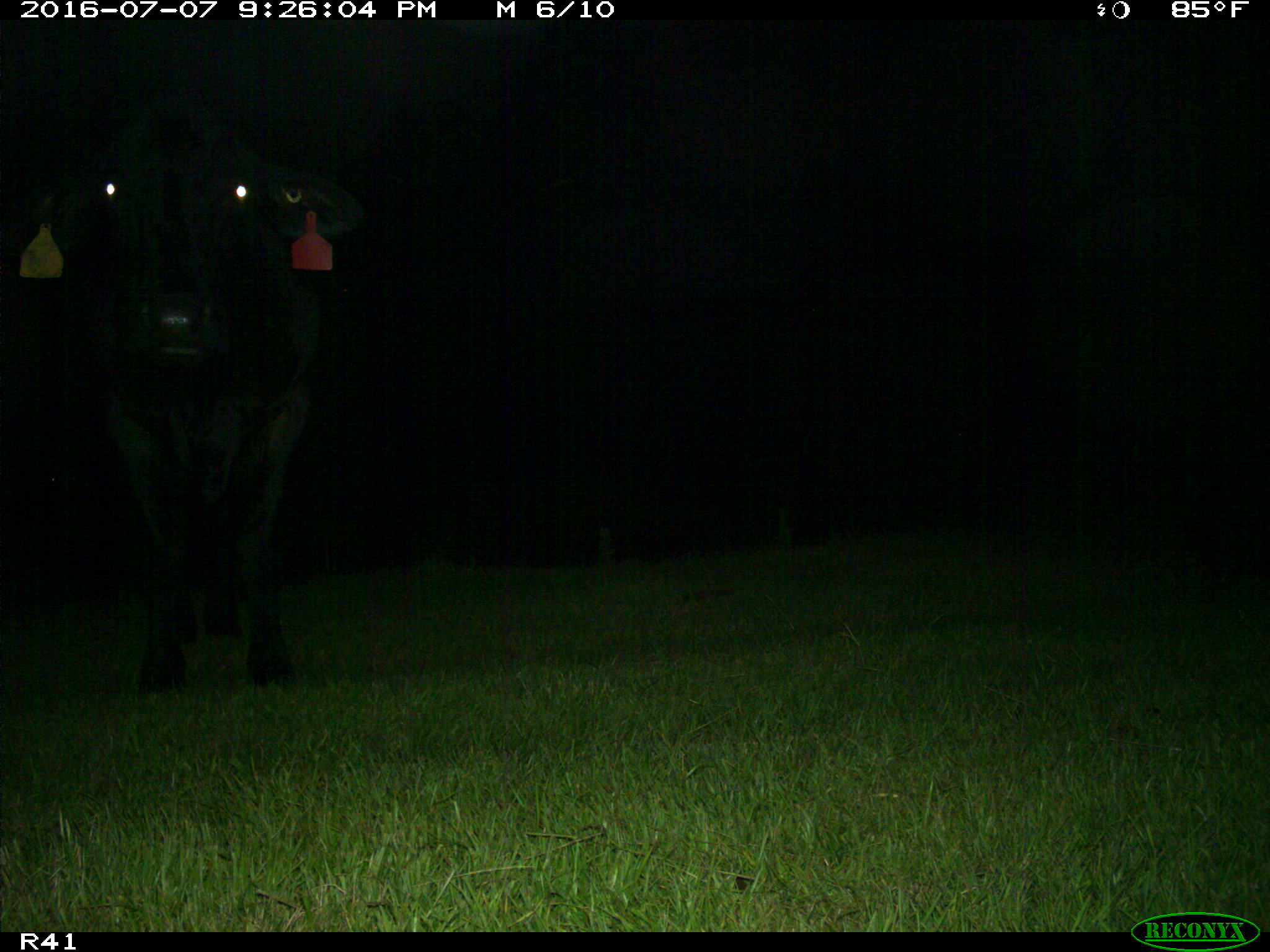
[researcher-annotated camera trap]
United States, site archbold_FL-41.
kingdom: Animalia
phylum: Chordata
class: Mammalia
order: Artiodactyla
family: Bovidae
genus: Bos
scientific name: Bos taurus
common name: domestic cow